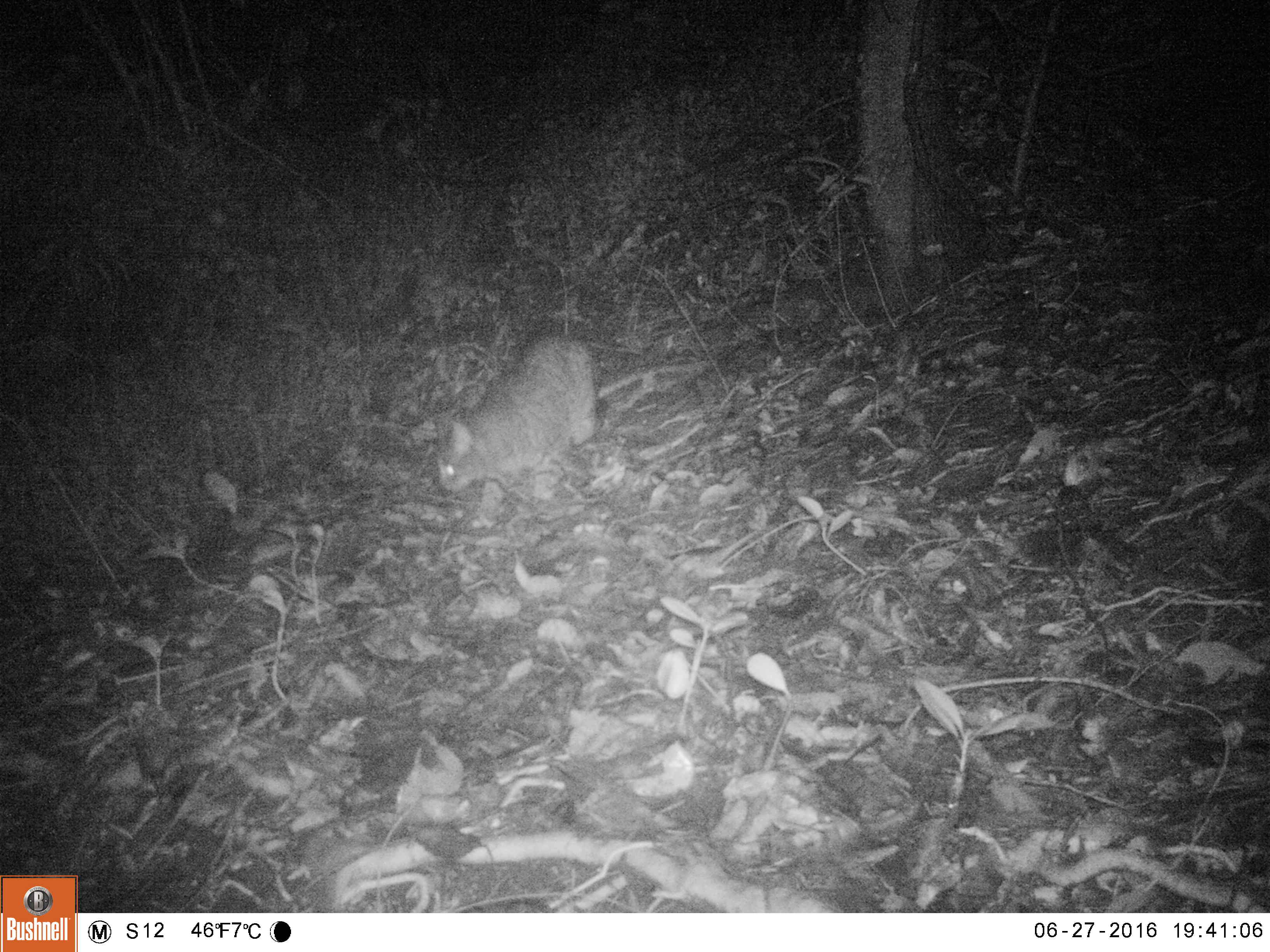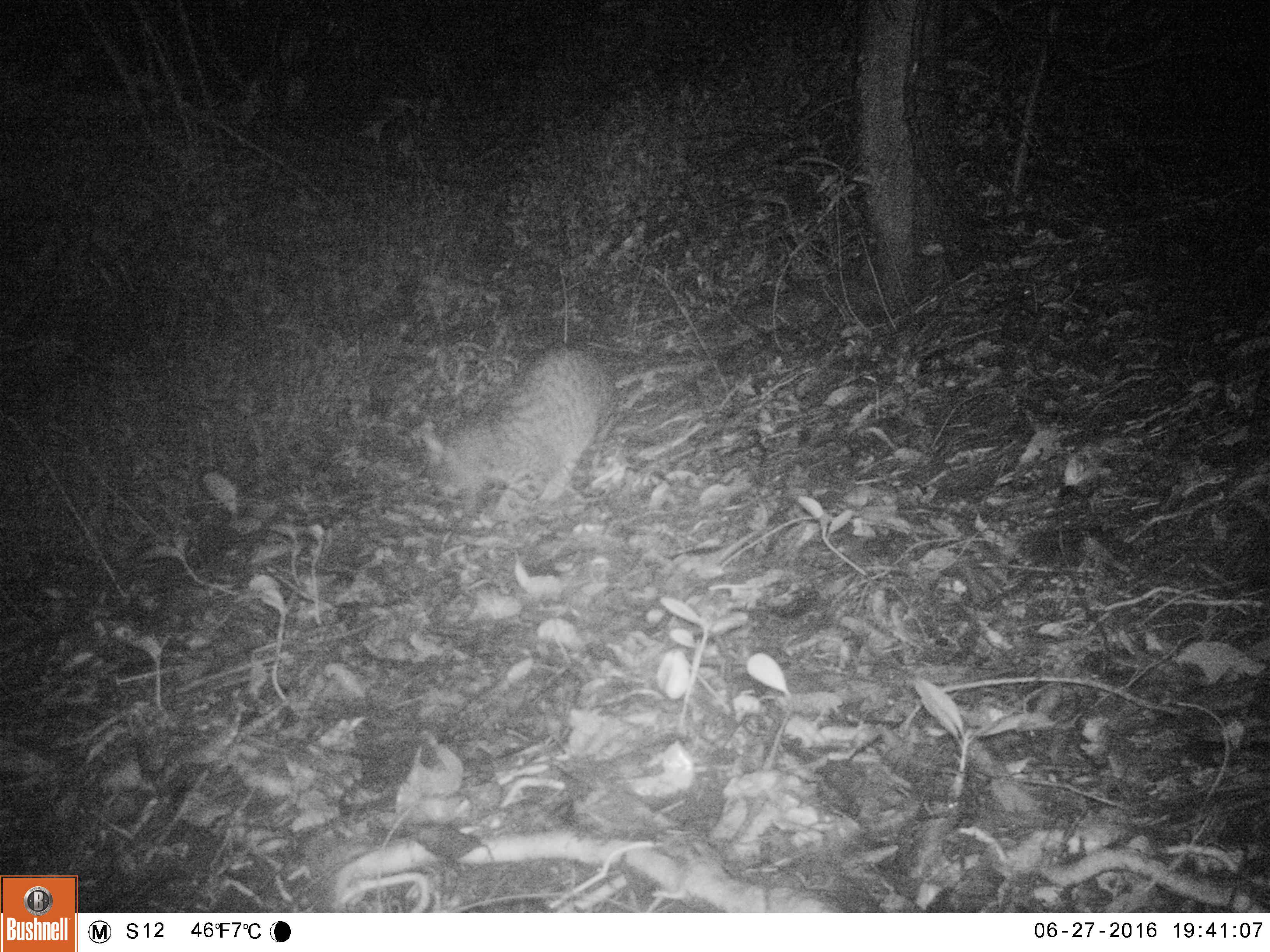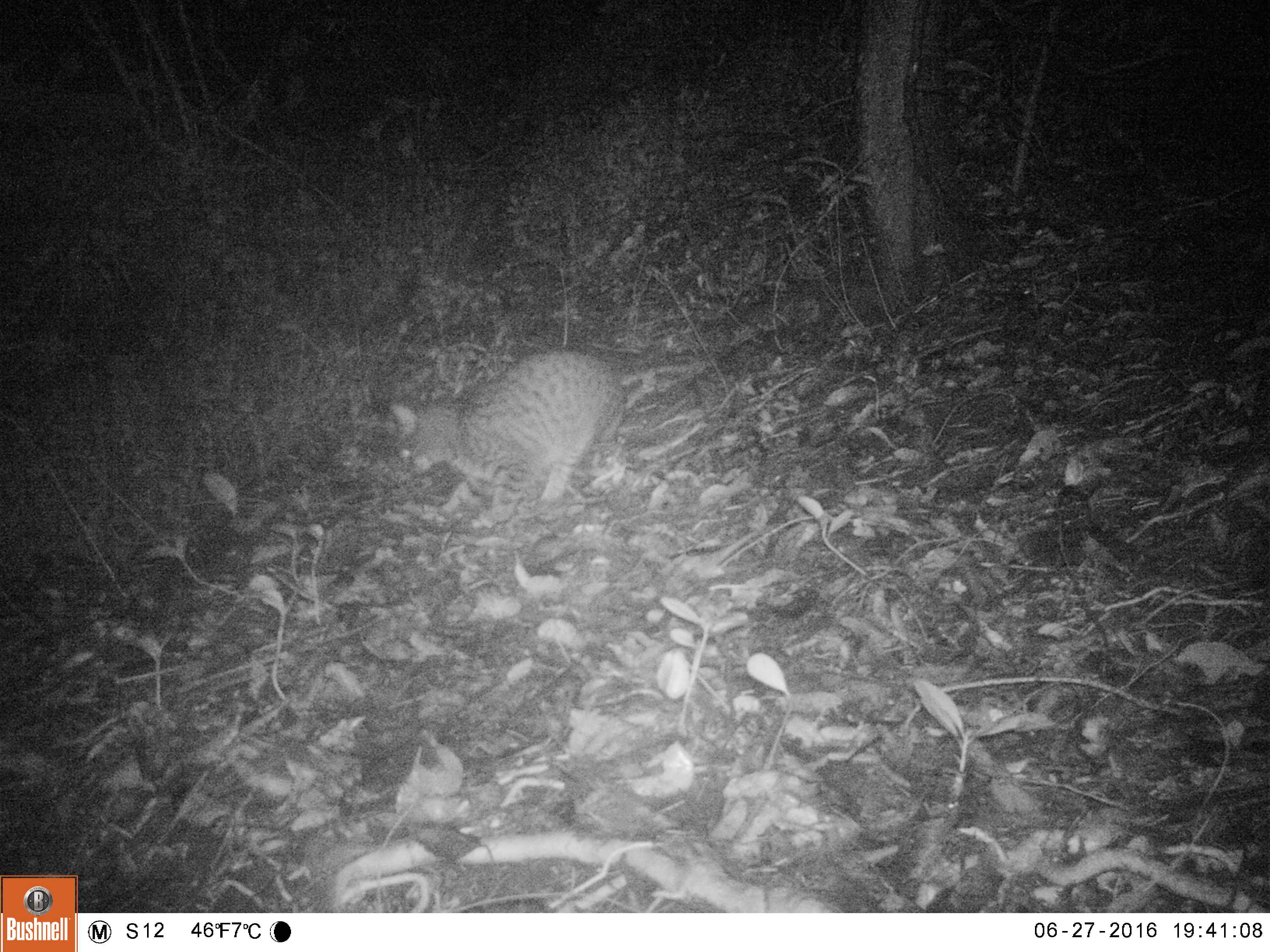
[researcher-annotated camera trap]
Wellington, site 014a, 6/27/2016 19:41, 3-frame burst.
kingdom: Animalia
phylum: Chordata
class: Mammalia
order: Carnivora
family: Felidae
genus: Felis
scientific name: Felis catus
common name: cat